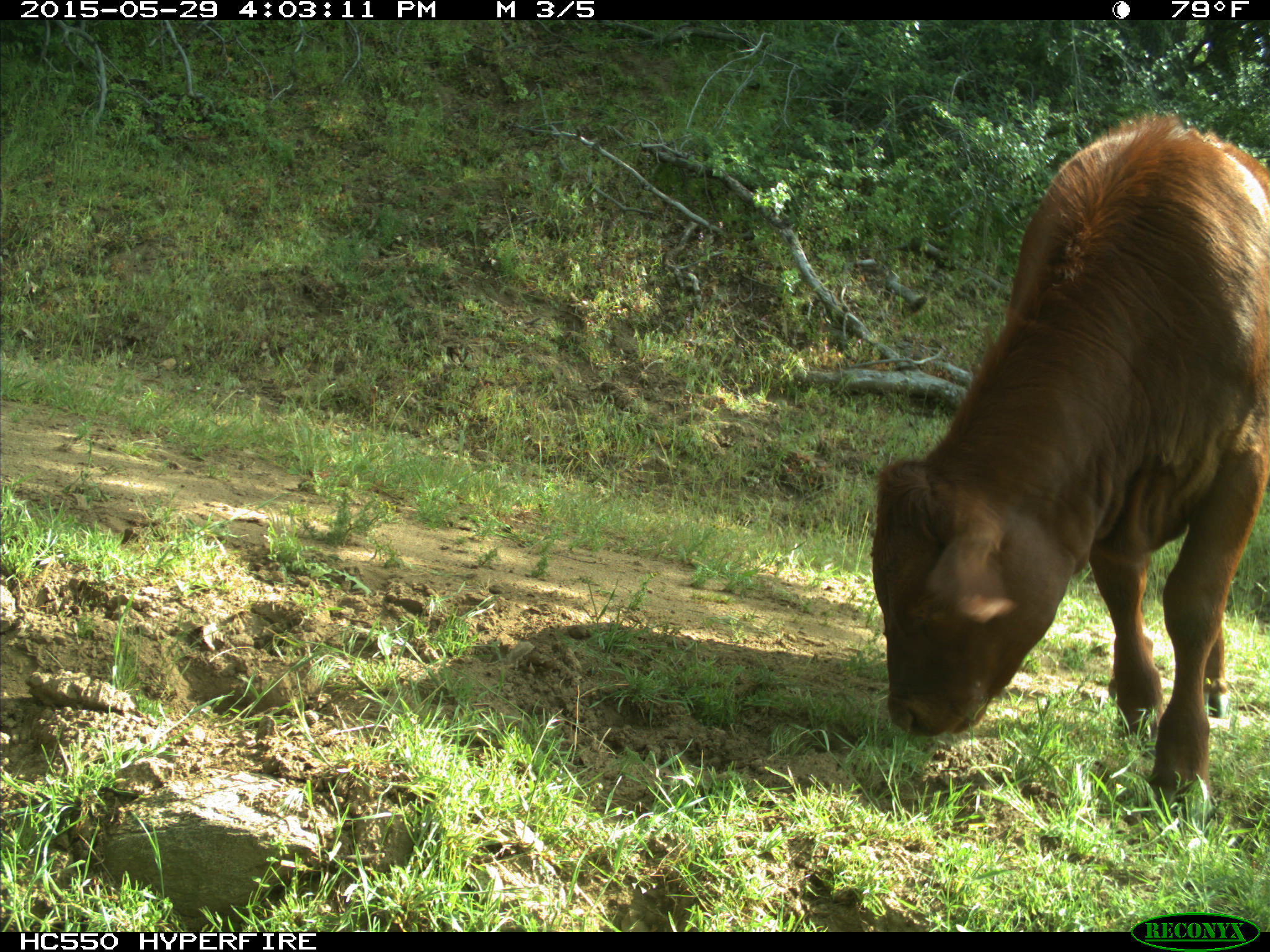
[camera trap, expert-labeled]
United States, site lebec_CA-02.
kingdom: Animalia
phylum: Chordata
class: Mammalia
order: Artiodactyla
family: Bovidae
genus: Bos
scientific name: Bos taurus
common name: domestic cow